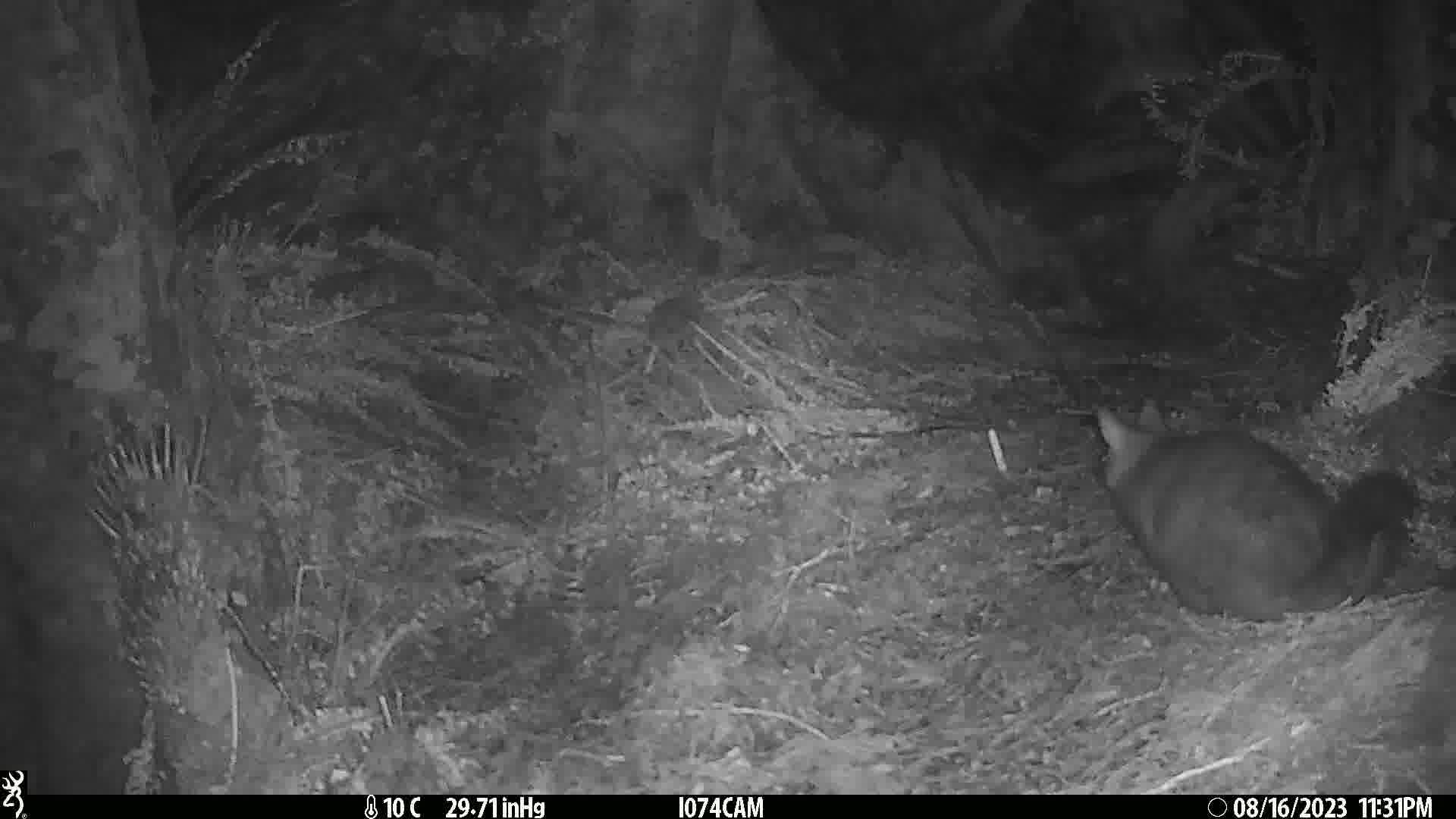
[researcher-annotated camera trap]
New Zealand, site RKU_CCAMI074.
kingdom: Animalia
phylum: Chordata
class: Mammalia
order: Diprotodontia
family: Phalangeridae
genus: Trichosurus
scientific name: Trichosurus vulpecula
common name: common brushtail possum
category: possum